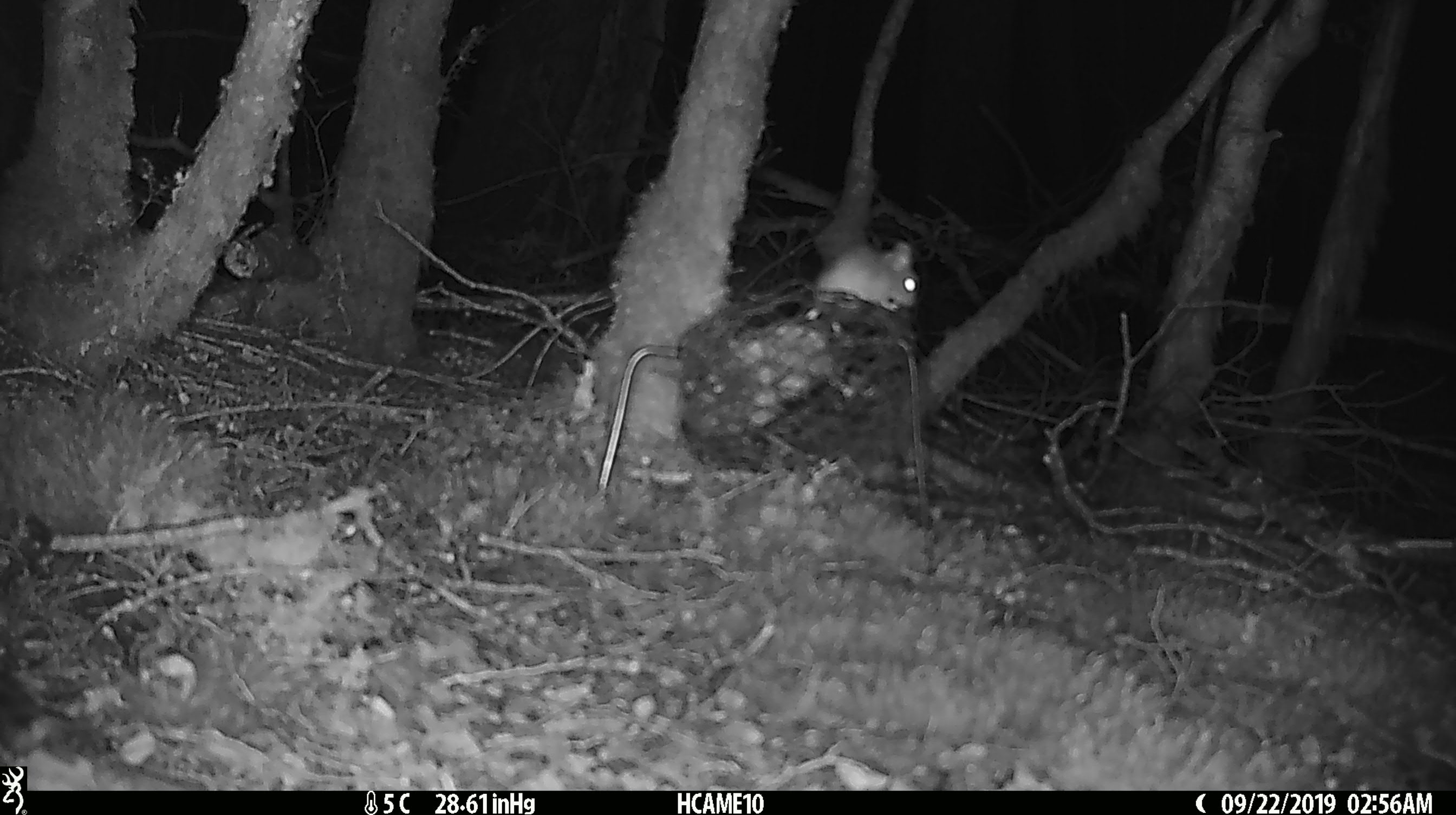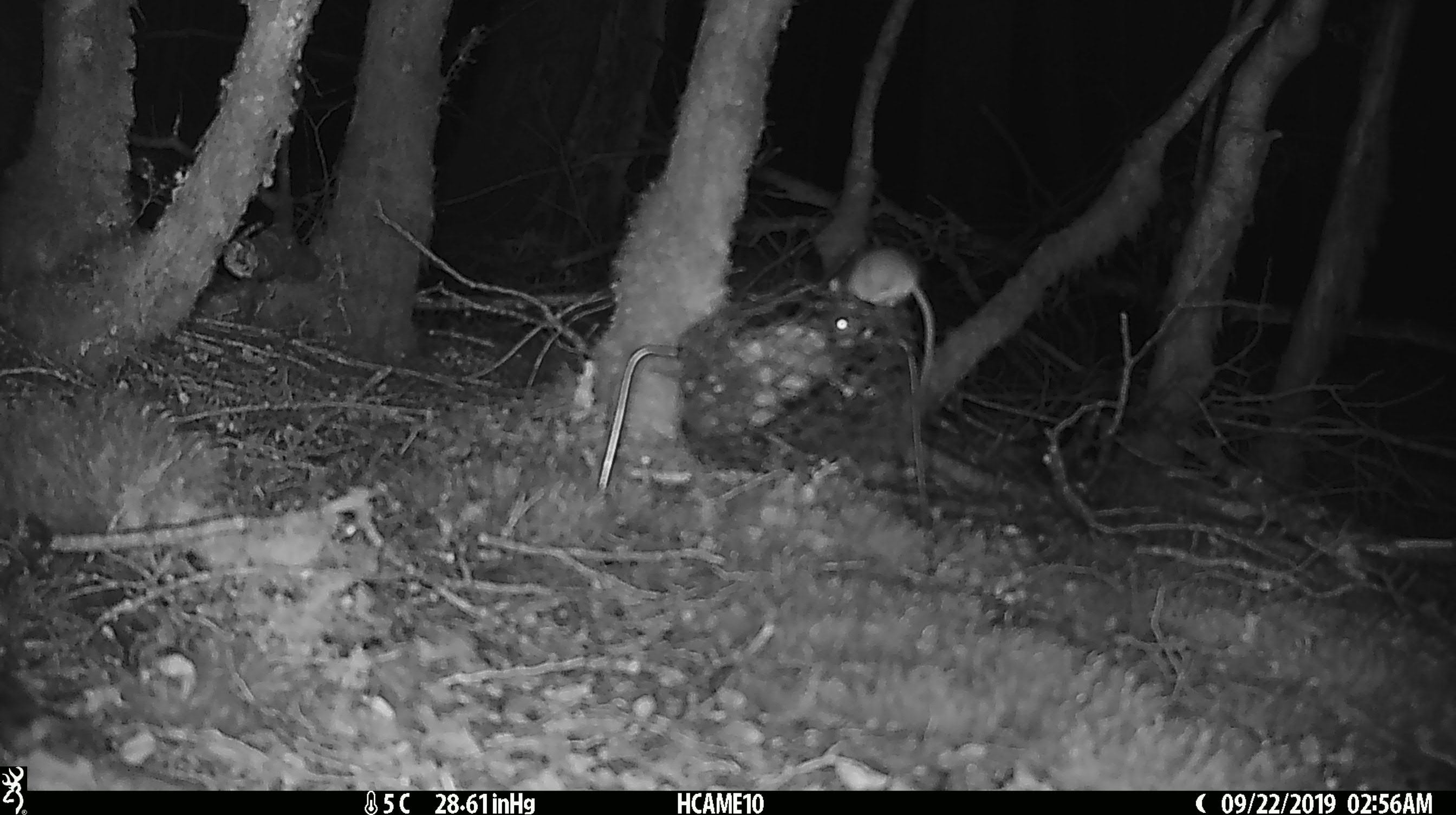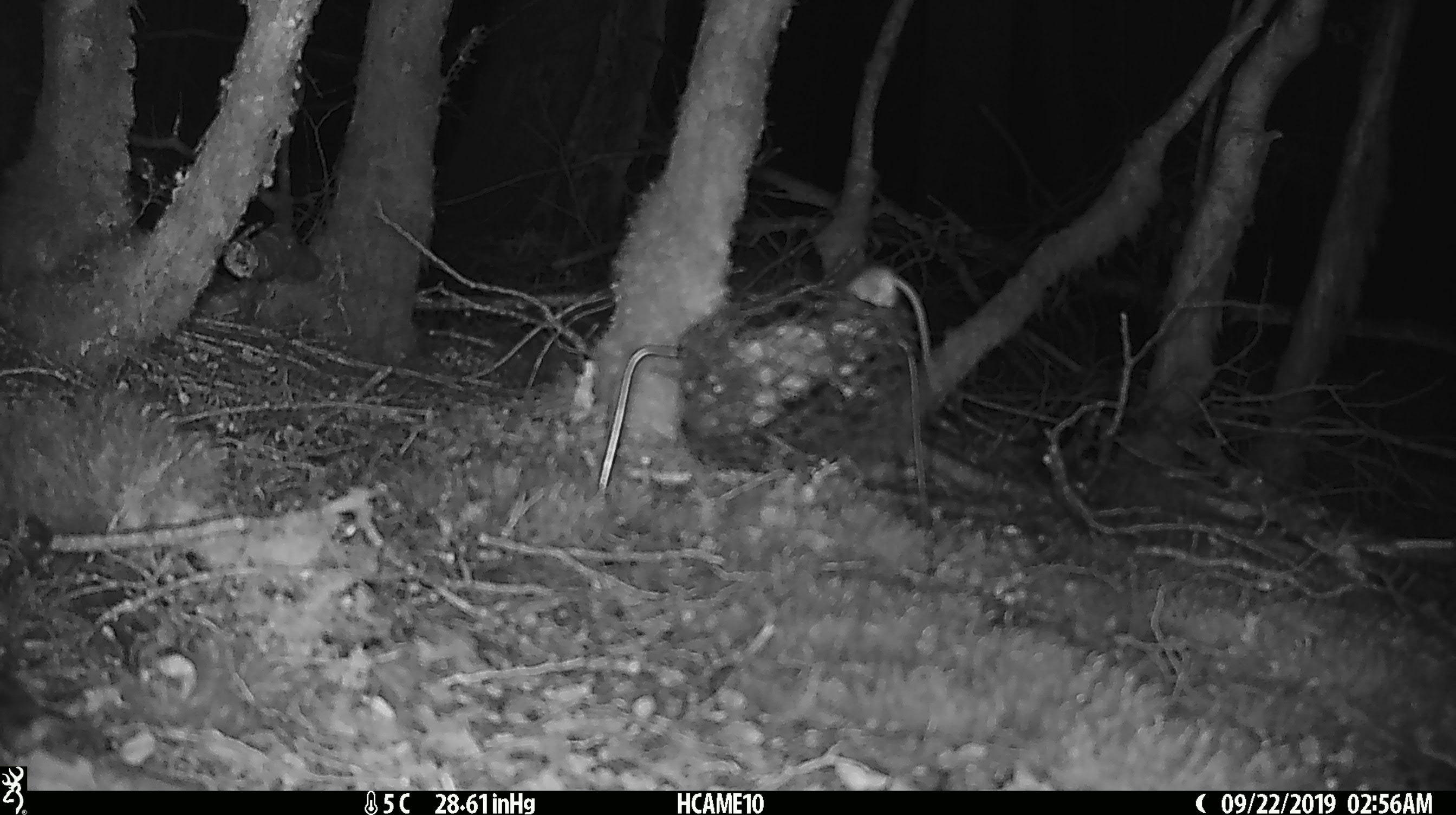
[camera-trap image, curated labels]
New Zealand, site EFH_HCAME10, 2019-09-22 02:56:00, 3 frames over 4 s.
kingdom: Animalia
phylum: Chordata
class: Mammalia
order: Rodentia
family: Muridae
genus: Mus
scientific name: Mus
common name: mouse